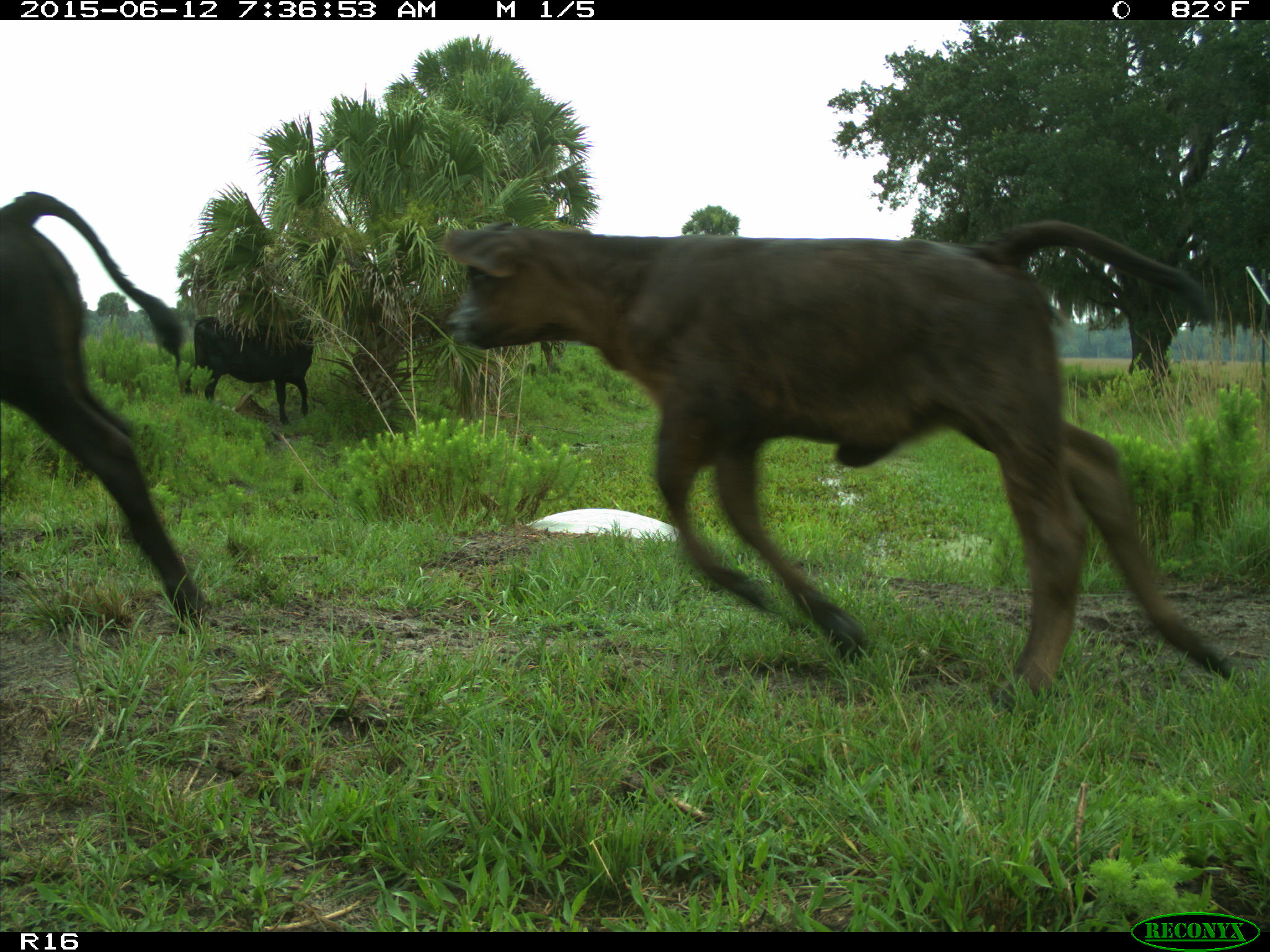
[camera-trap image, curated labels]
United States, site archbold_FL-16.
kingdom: Animalia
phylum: Chordata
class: Mammalia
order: Artiodactyla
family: Bovidae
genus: Bos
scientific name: Bos taurus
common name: domestic cow